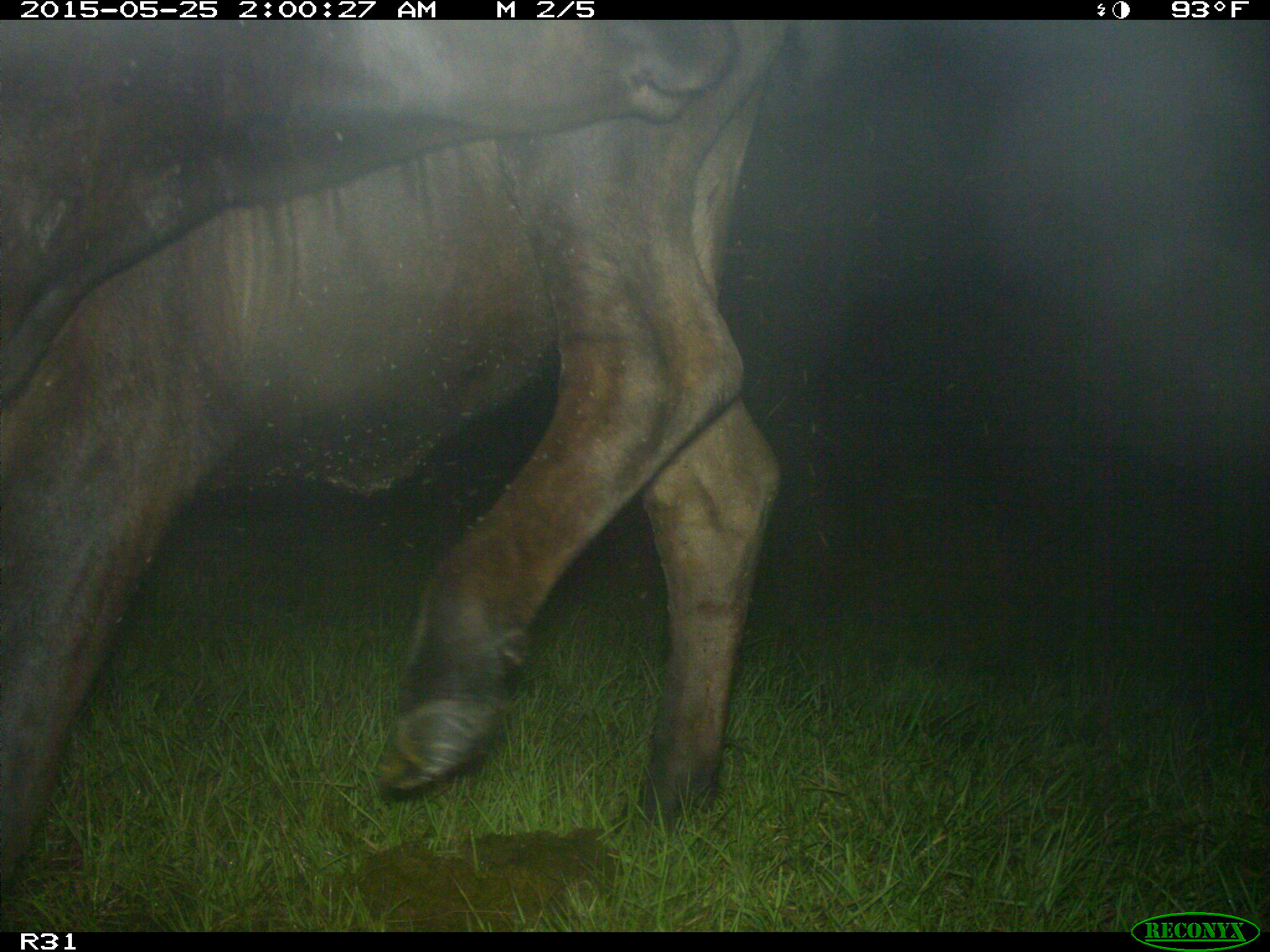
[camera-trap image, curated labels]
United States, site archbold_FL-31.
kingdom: Animalia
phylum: Chordata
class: Mammalia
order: Artiodactyla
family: Bovidae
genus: Bos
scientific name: Bos taurus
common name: domestic cow